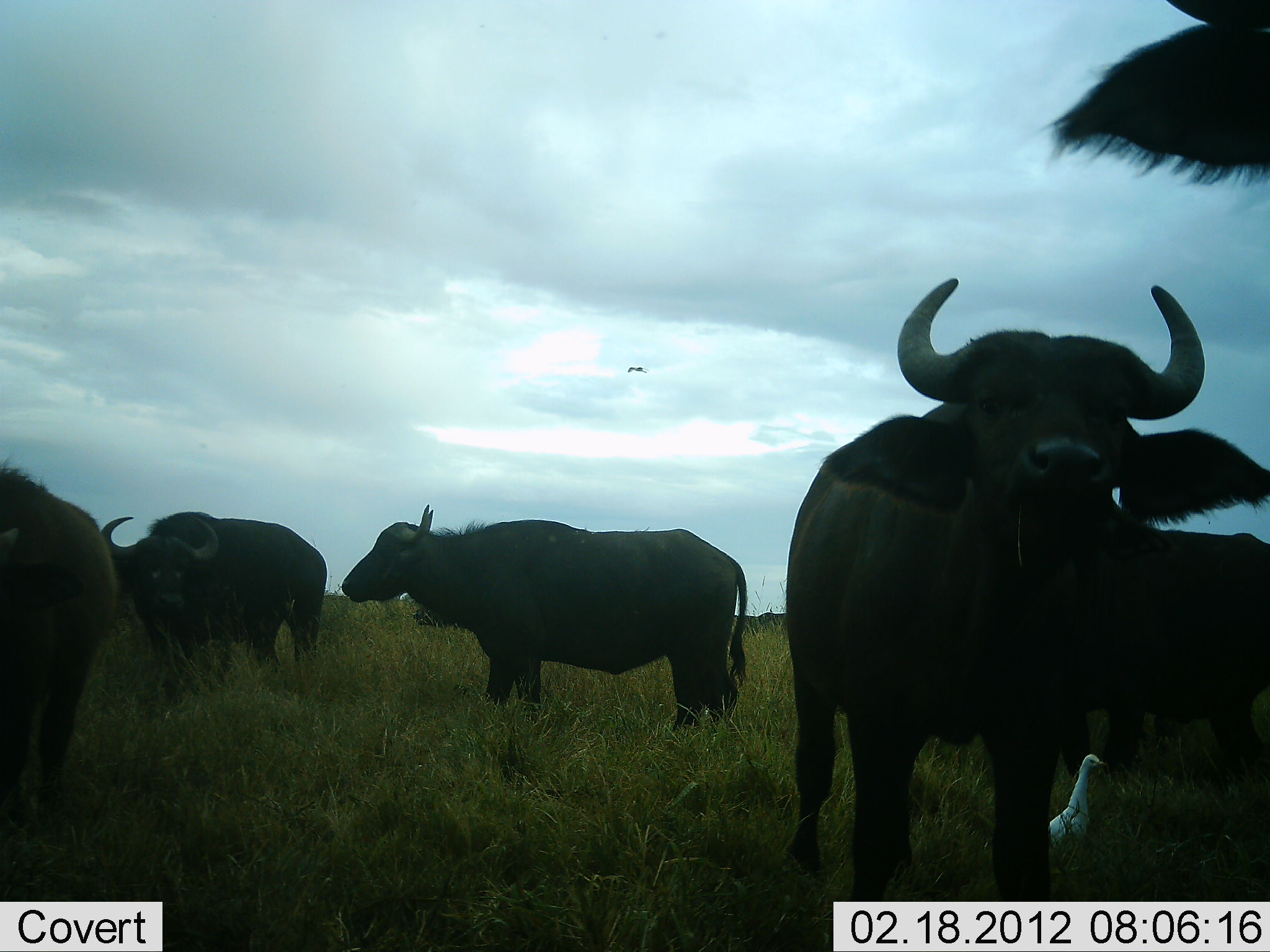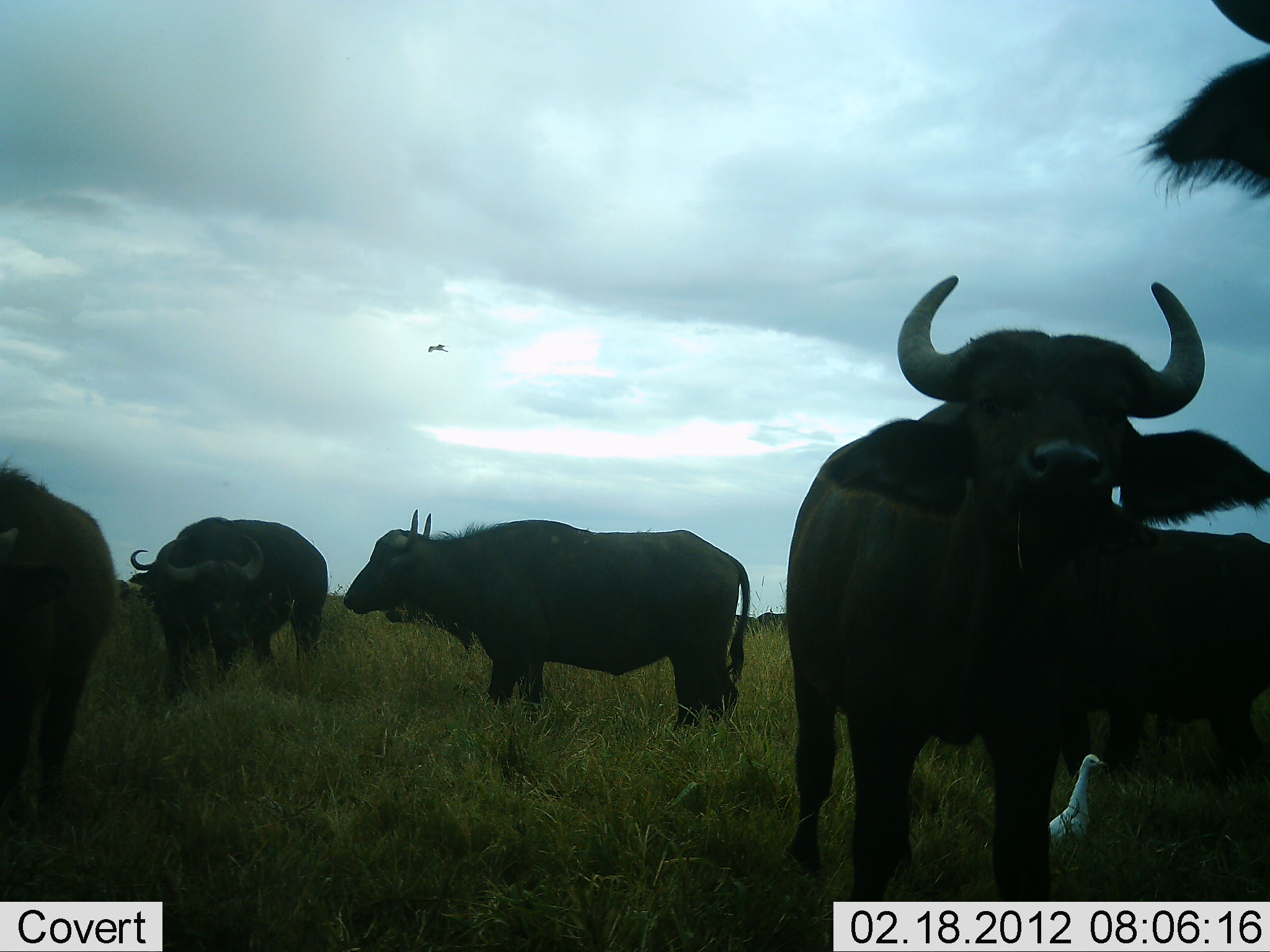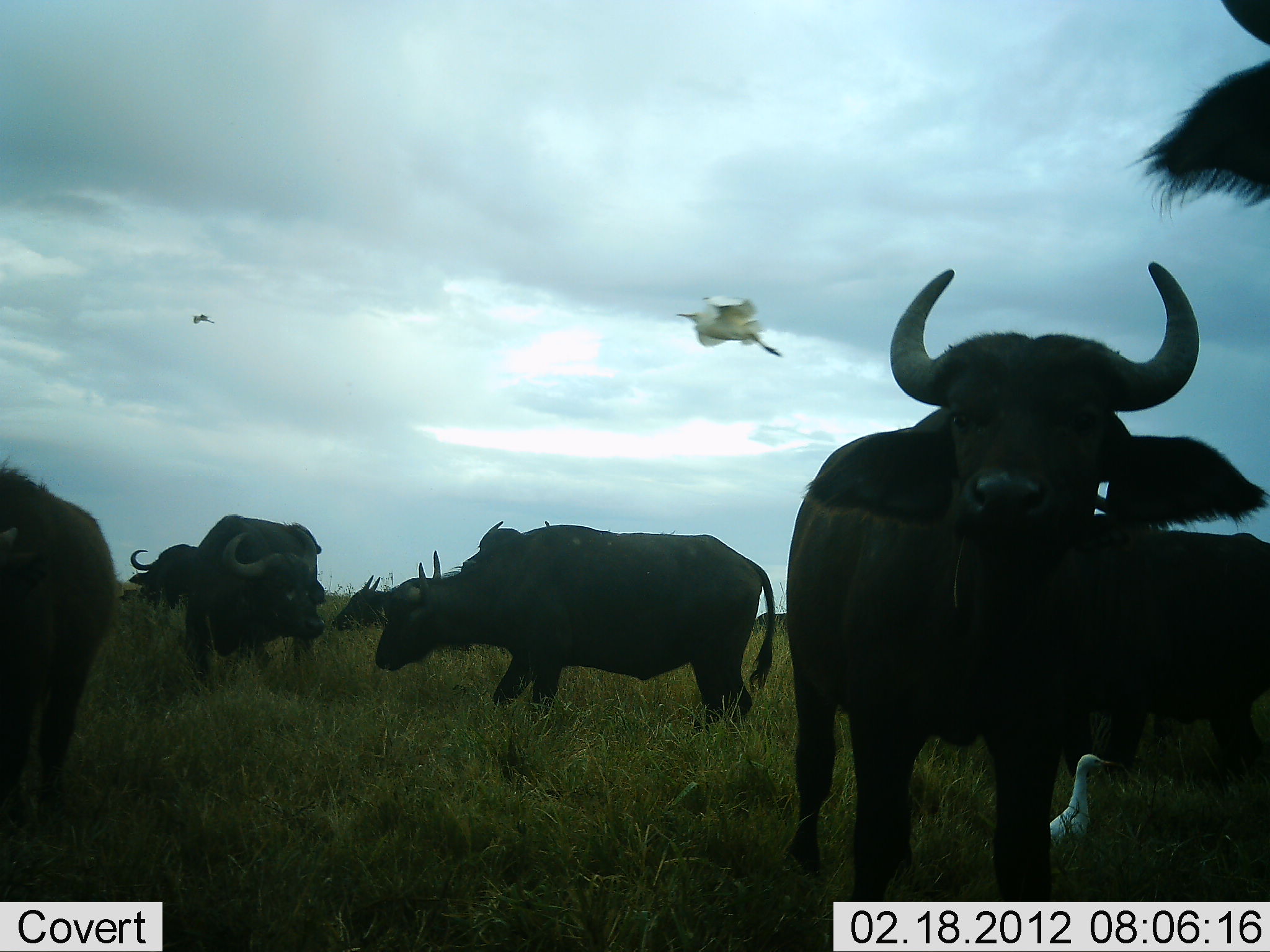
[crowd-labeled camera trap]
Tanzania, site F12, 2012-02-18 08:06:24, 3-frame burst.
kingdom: Animalia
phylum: Chordata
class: Mammalia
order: Artiodactyla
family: Bovidae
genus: Syncerus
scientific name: Syncerus caffer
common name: cape buffalo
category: buffalo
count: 6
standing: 100%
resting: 0%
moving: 7%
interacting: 7%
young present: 0%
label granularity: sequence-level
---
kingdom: Animalia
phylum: Chordata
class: Aves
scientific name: Aves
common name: bird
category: otherbird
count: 3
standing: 92%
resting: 0%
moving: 77%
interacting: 0%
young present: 0%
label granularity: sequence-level